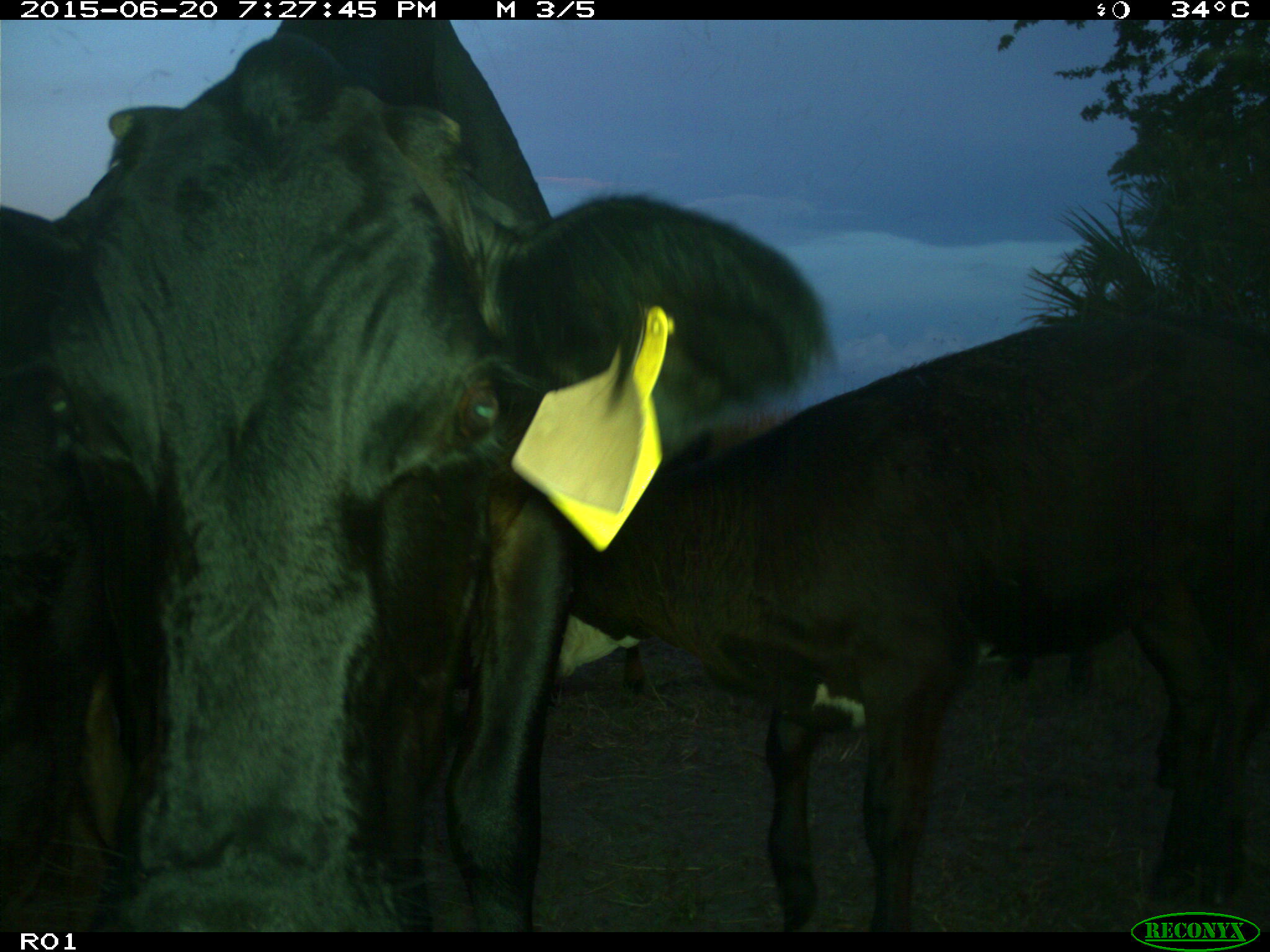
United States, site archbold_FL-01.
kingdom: Animalia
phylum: Chordata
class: Mammalia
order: Artiodactyla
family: Bovidae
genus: Bos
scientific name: Bos taurus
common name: domestic cow